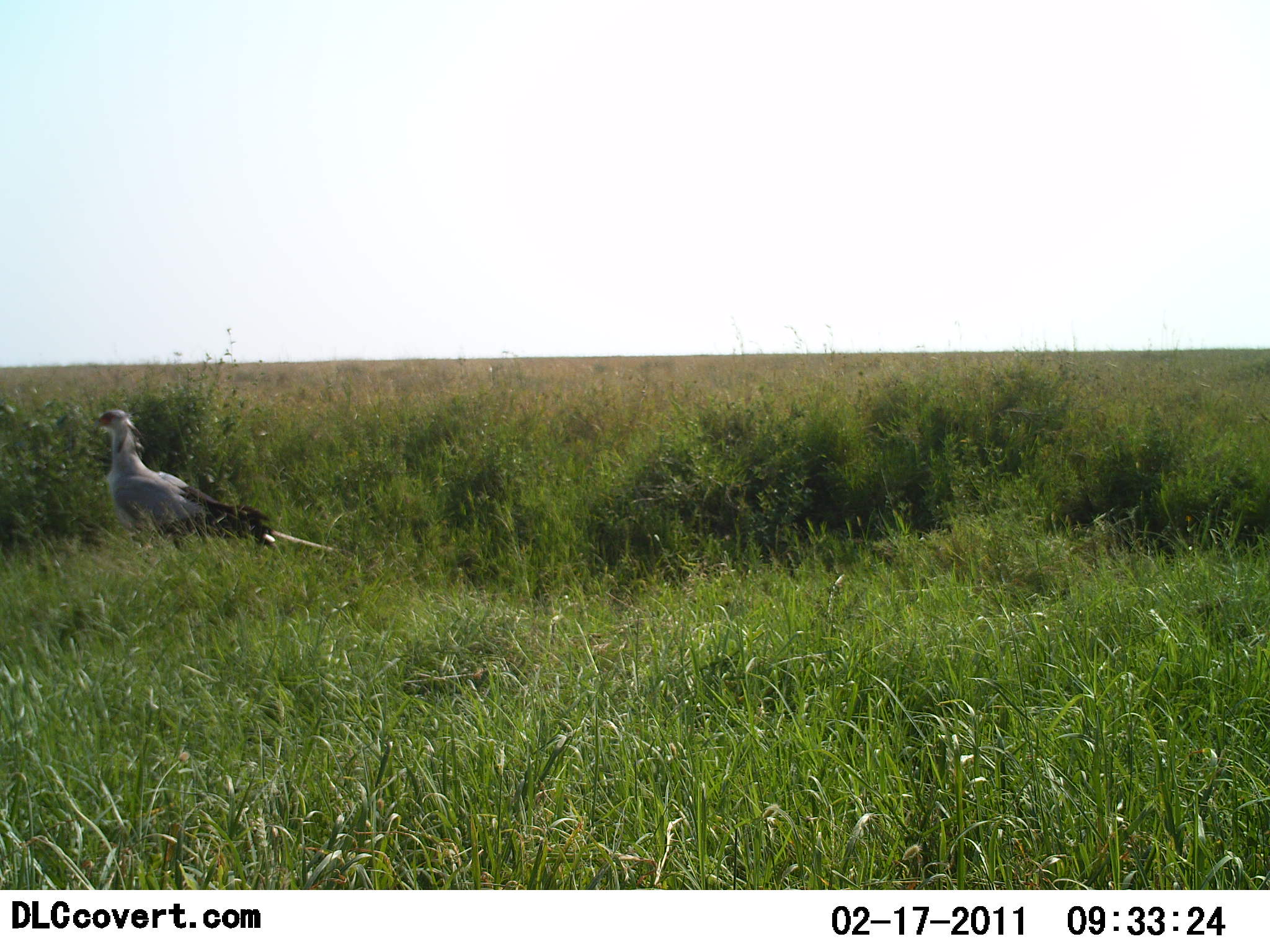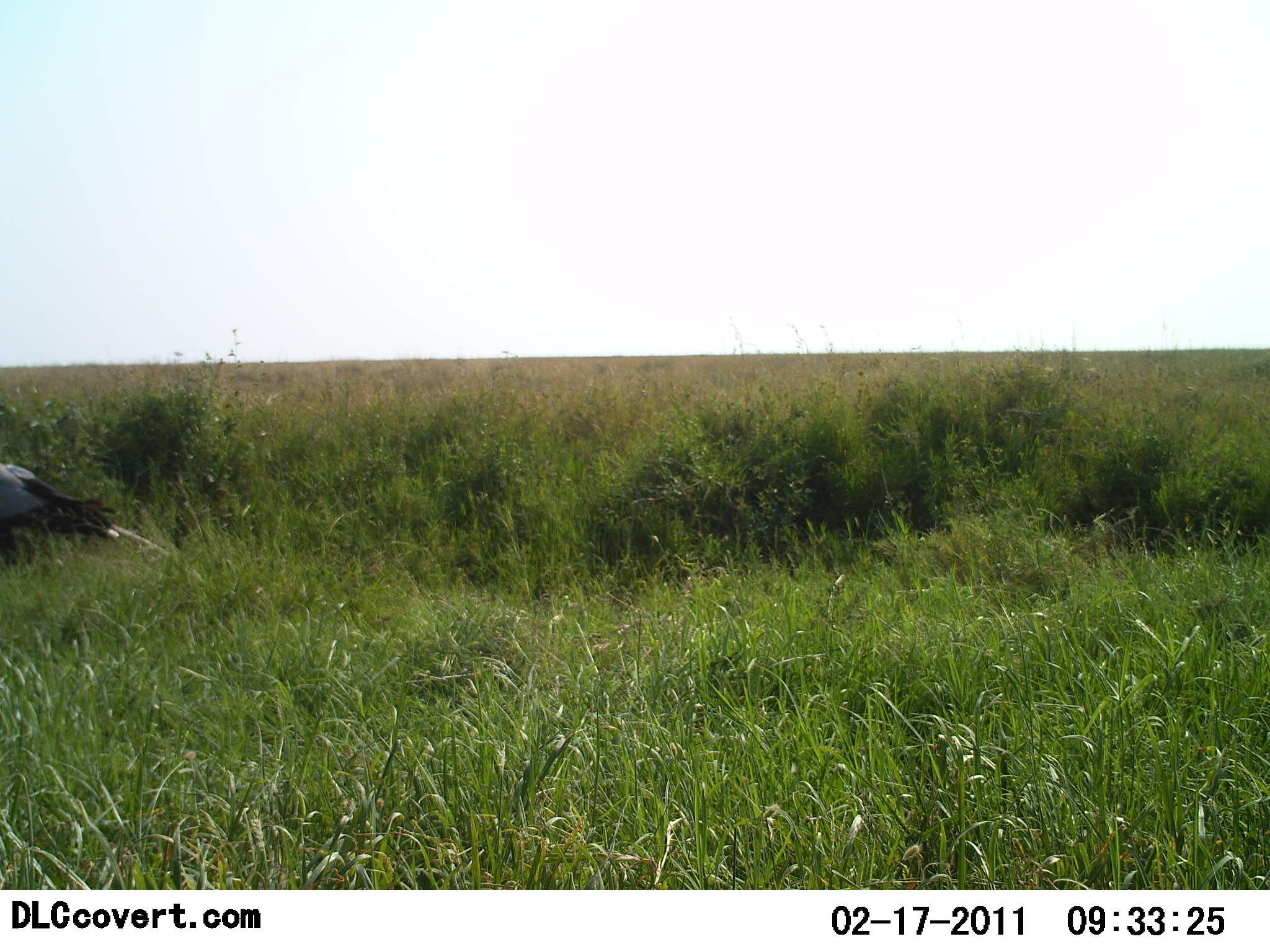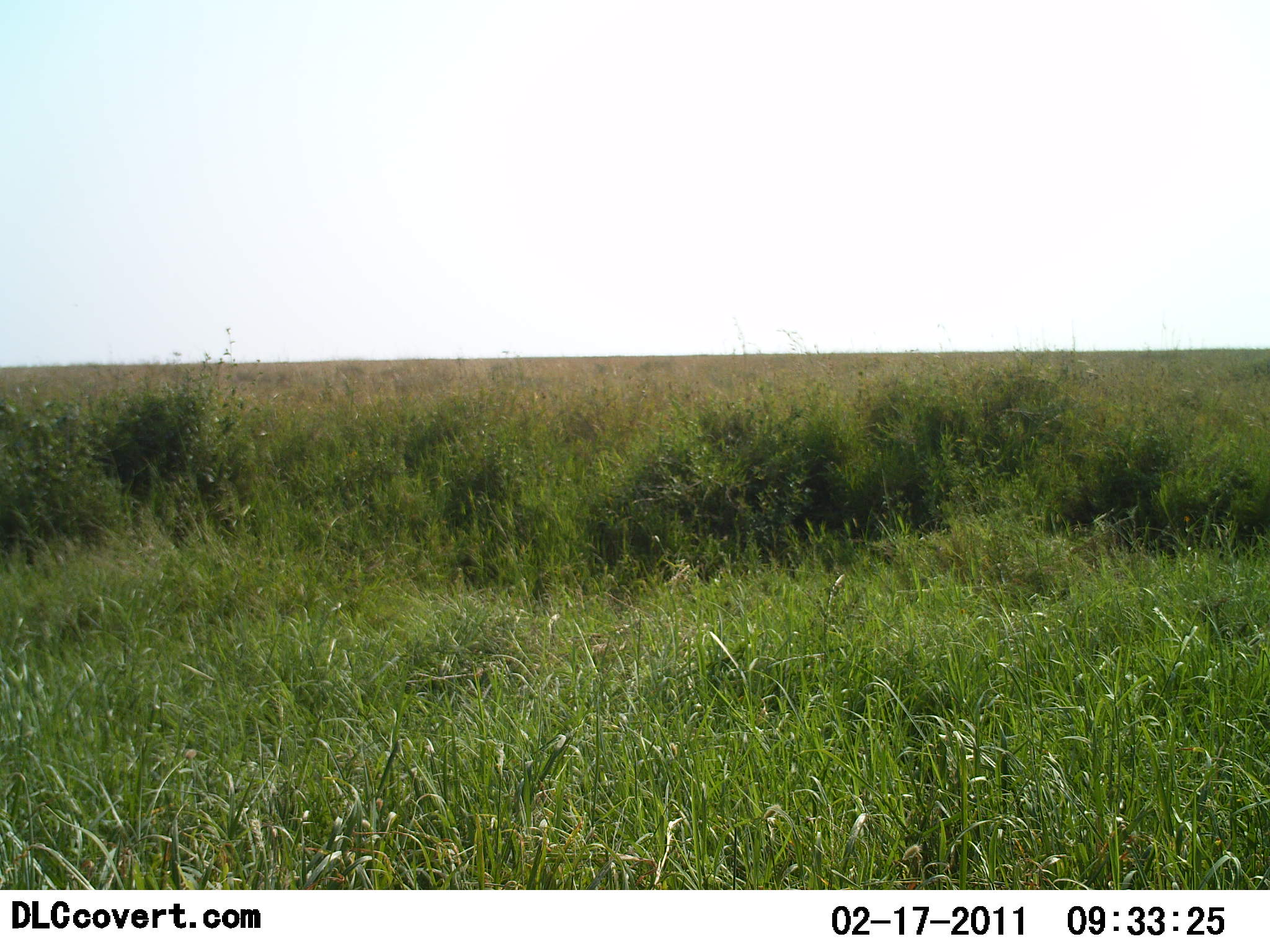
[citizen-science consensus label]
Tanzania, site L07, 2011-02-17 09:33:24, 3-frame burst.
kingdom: Animalia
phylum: Chordata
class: Aves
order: Accipitriformes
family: Sagittariidae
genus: Sagittarius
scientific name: Sagittarius serpentarius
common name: secretary bird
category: secretarybird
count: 1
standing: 0%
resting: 0%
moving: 100%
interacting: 0%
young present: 0%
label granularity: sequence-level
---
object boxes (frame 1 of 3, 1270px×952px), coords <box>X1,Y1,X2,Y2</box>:
animal: <box>88,407,342,586</box>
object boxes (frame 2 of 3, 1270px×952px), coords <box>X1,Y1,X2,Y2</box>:
animal: <box>0,460,205,584</box>